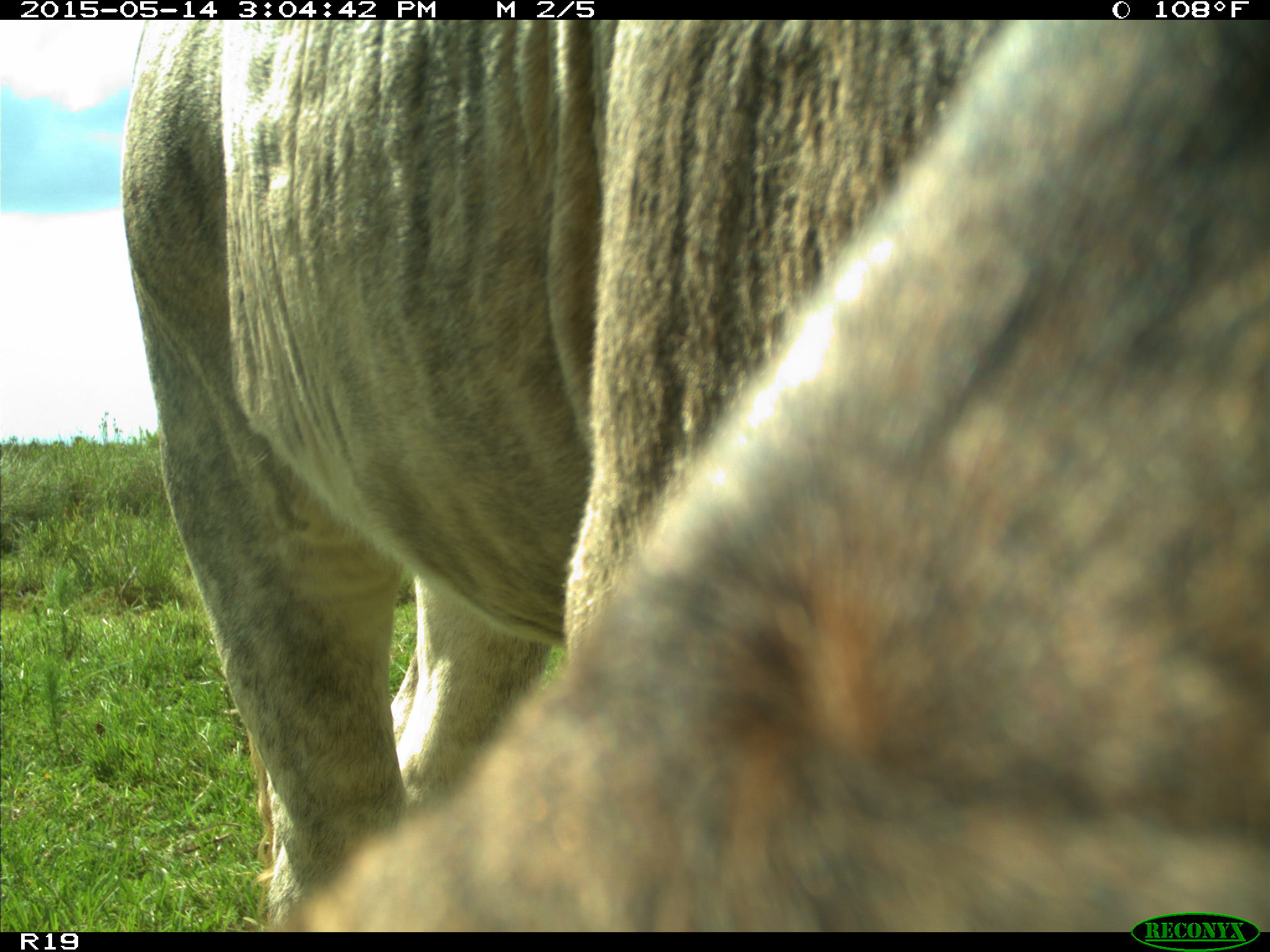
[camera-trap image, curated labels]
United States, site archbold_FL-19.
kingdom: Animalia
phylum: Chordata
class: Mammalia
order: Artiodactyla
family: Bovidae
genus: Bos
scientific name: Bos taurus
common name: domestic cow